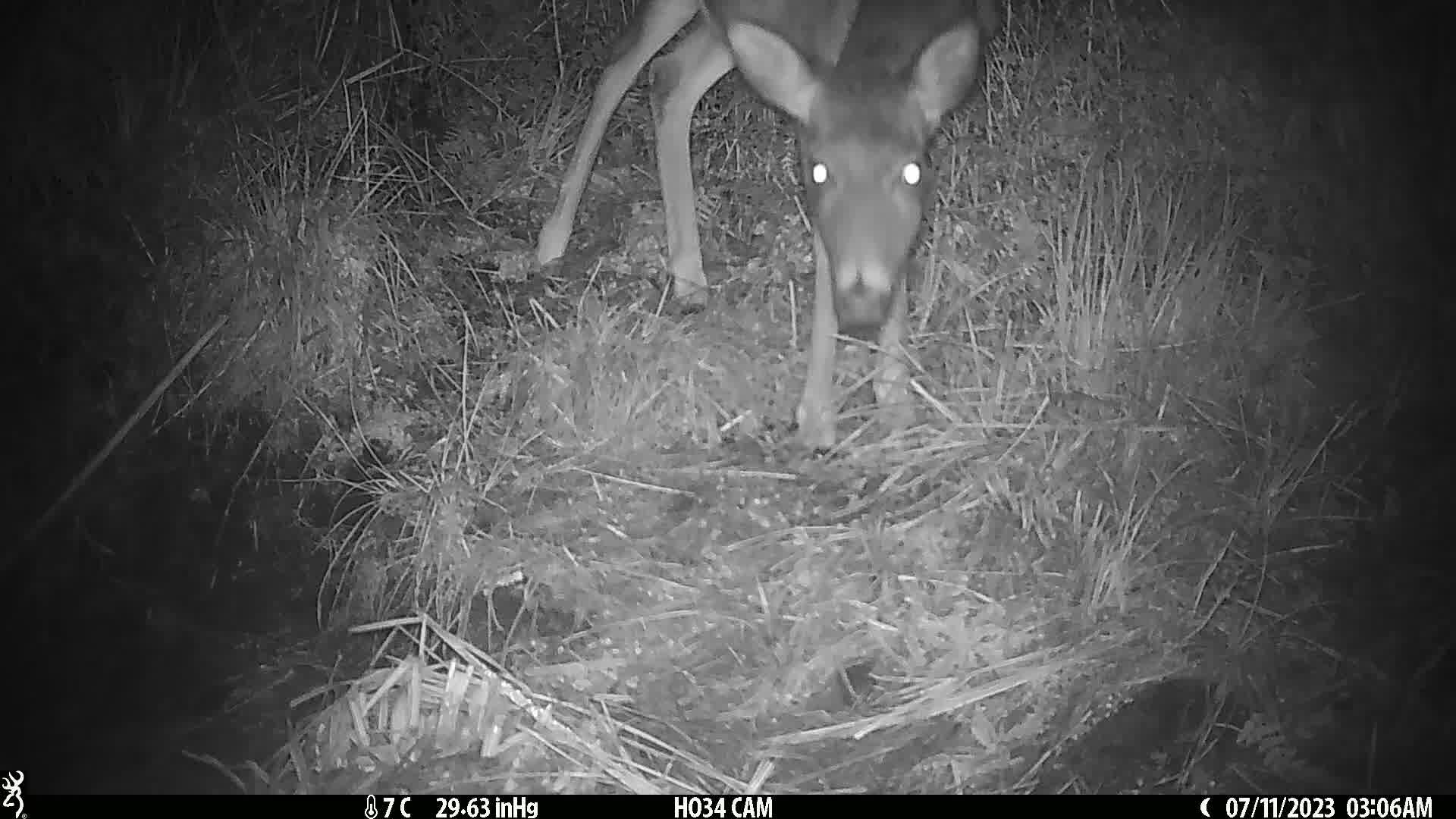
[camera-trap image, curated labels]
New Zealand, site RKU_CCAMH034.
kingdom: Animalia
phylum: Chordata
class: Mammalia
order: Artiodactyla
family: Cervidae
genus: Odocoileus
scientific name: Odocoileus virginianus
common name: white-tailed deer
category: white tailed deer